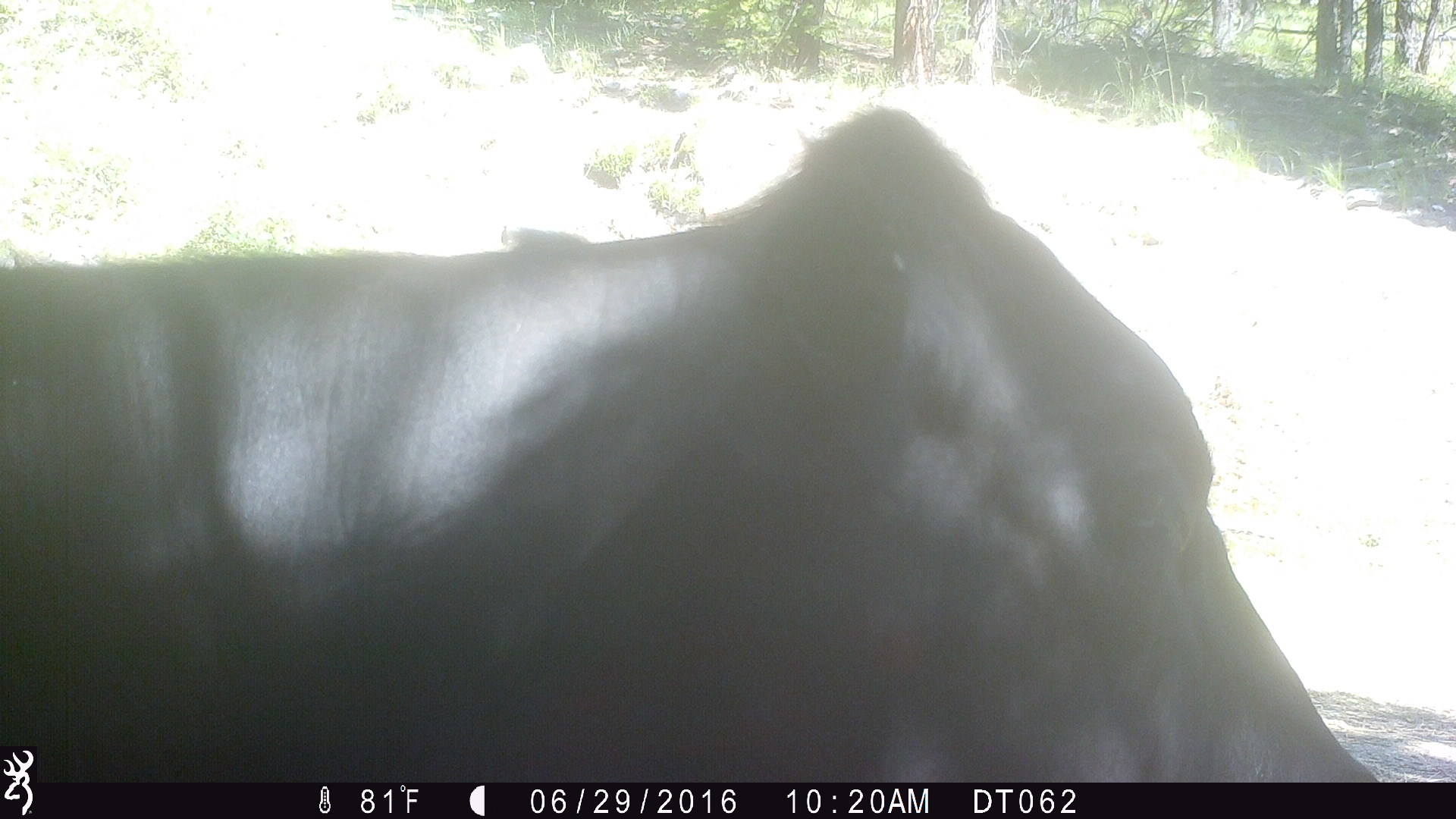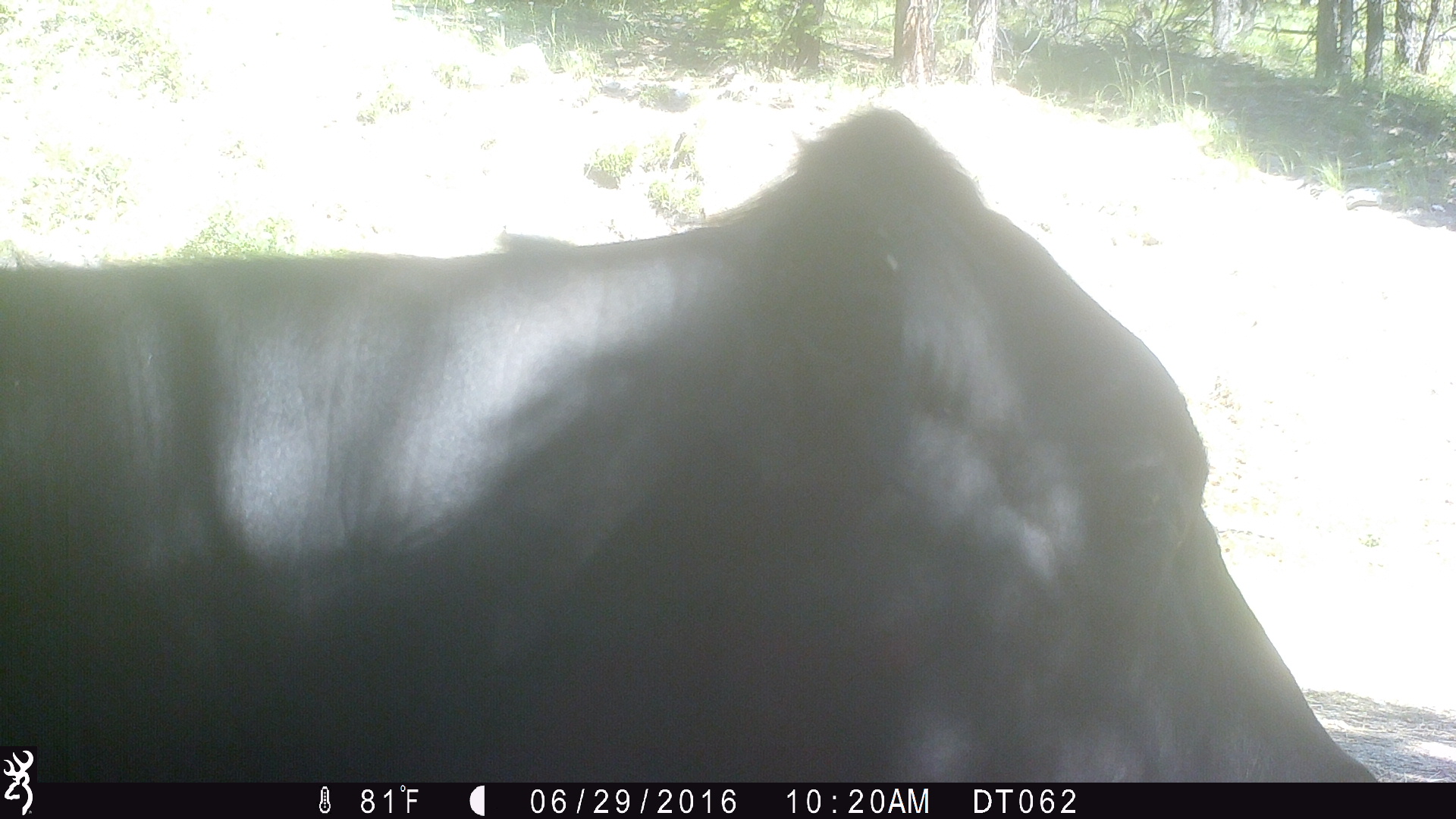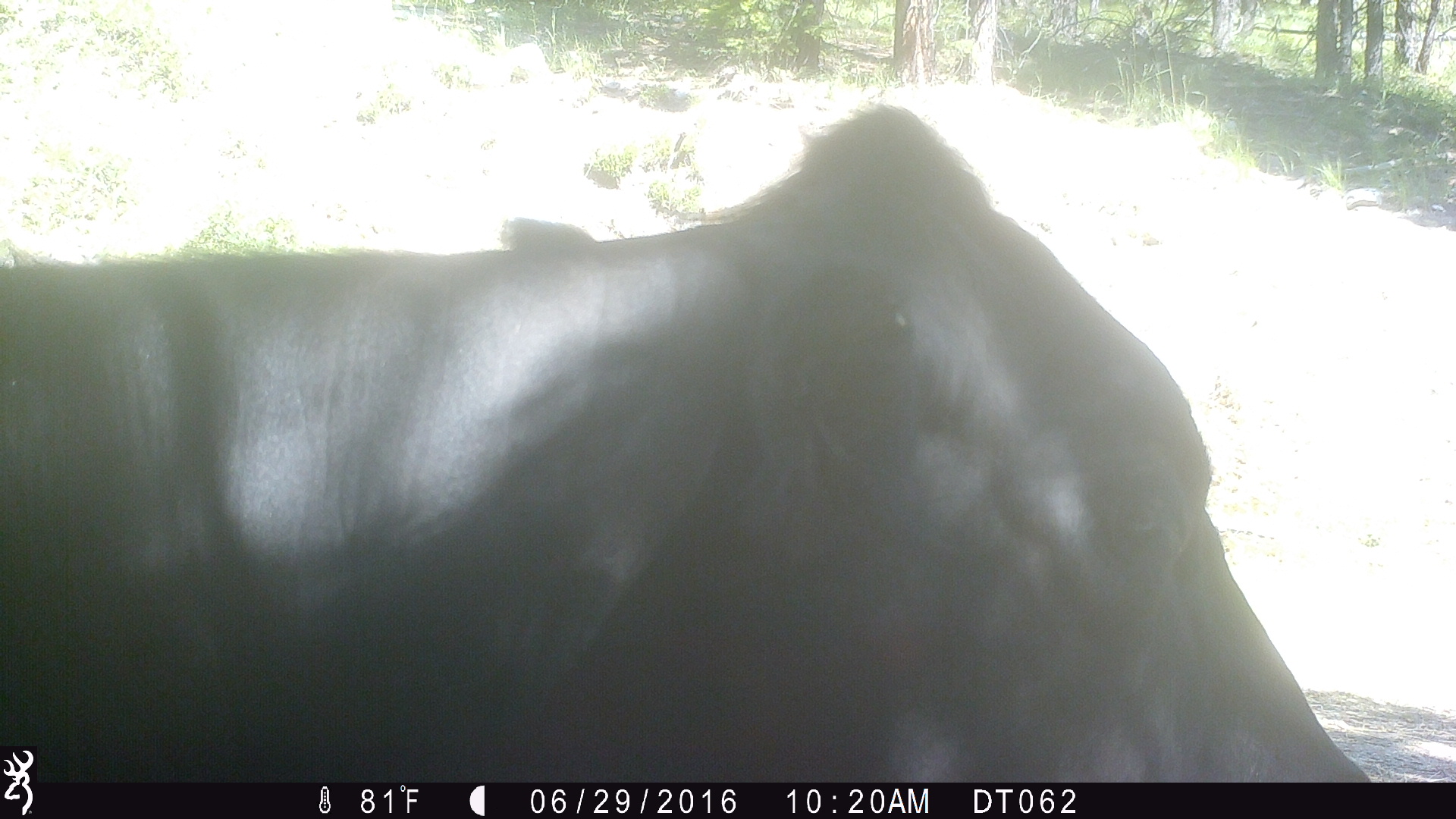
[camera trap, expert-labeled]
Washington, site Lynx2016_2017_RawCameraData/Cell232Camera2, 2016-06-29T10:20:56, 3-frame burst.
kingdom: Animalia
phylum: Chordata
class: Mammalia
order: Artiodactyla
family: Bovidae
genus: Bos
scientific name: Bos taurus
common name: domestic cattle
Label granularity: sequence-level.